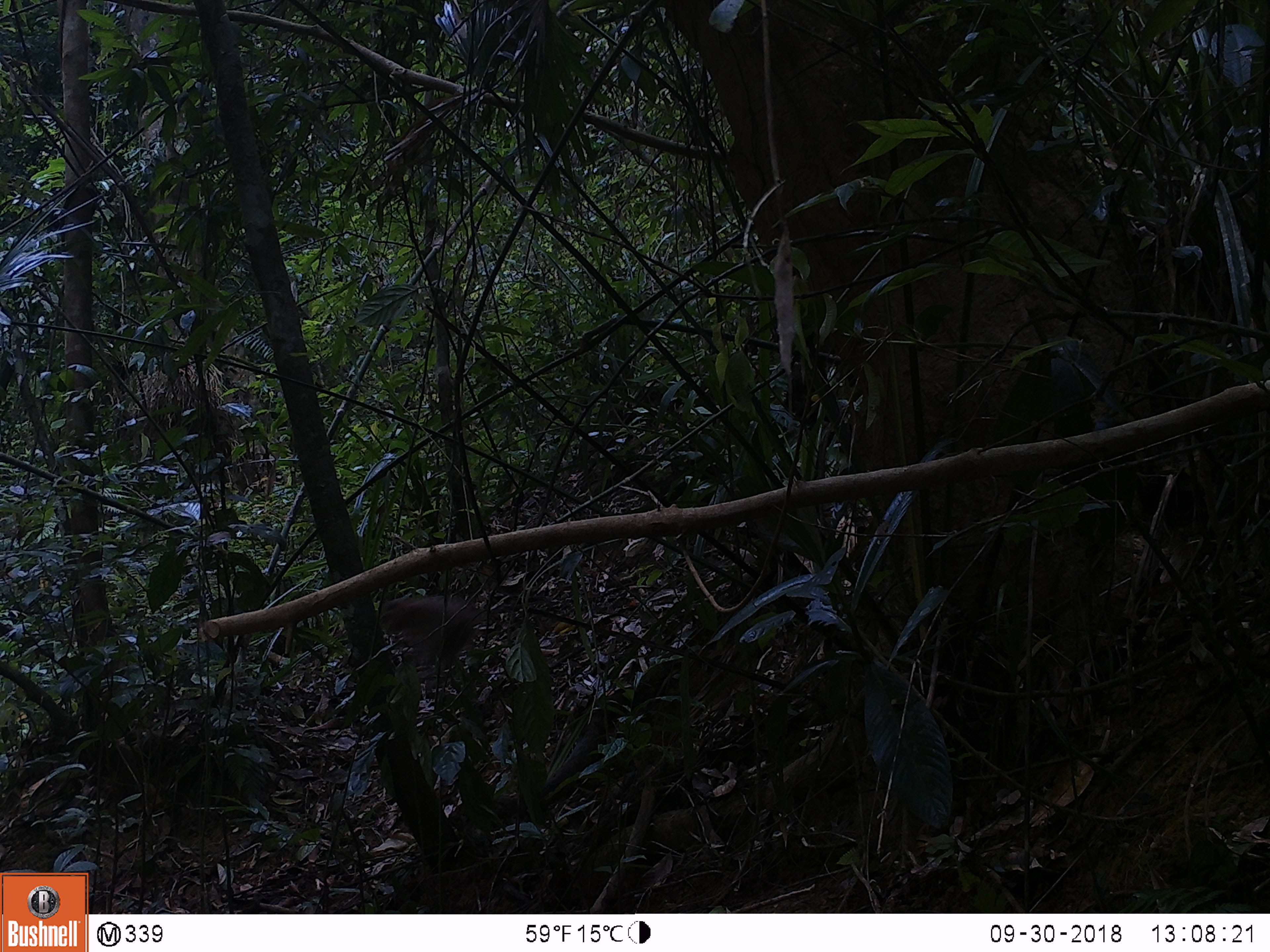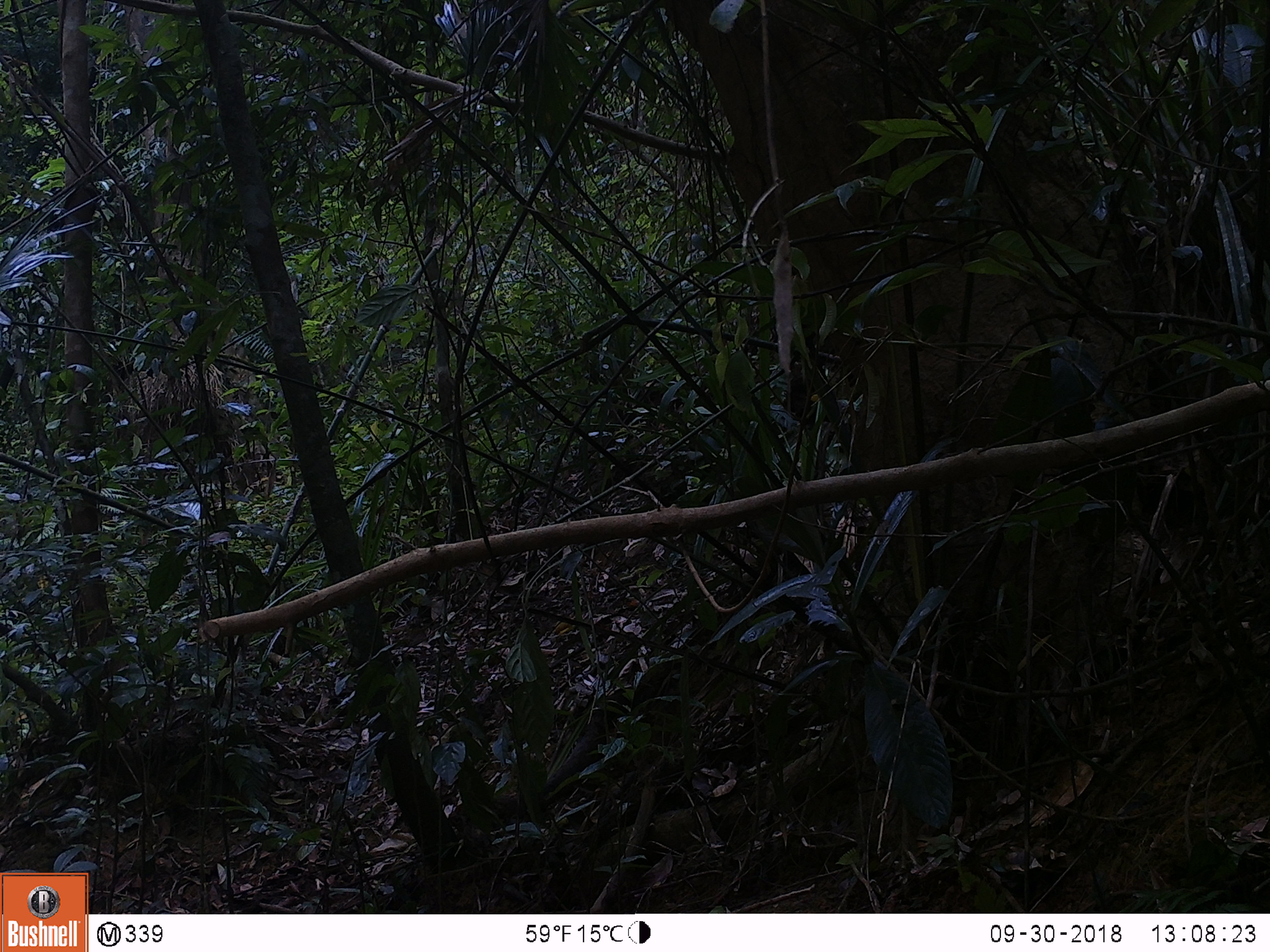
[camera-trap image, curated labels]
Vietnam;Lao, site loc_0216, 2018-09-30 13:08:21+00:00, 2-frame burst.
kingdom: Animalia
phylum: Chordata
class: Mammalia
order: Primates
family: Cercopithecidae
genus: Macaca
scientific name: Macaca nemestrina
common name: pig-tailed macaque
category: pig tailed macaque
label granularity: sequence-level